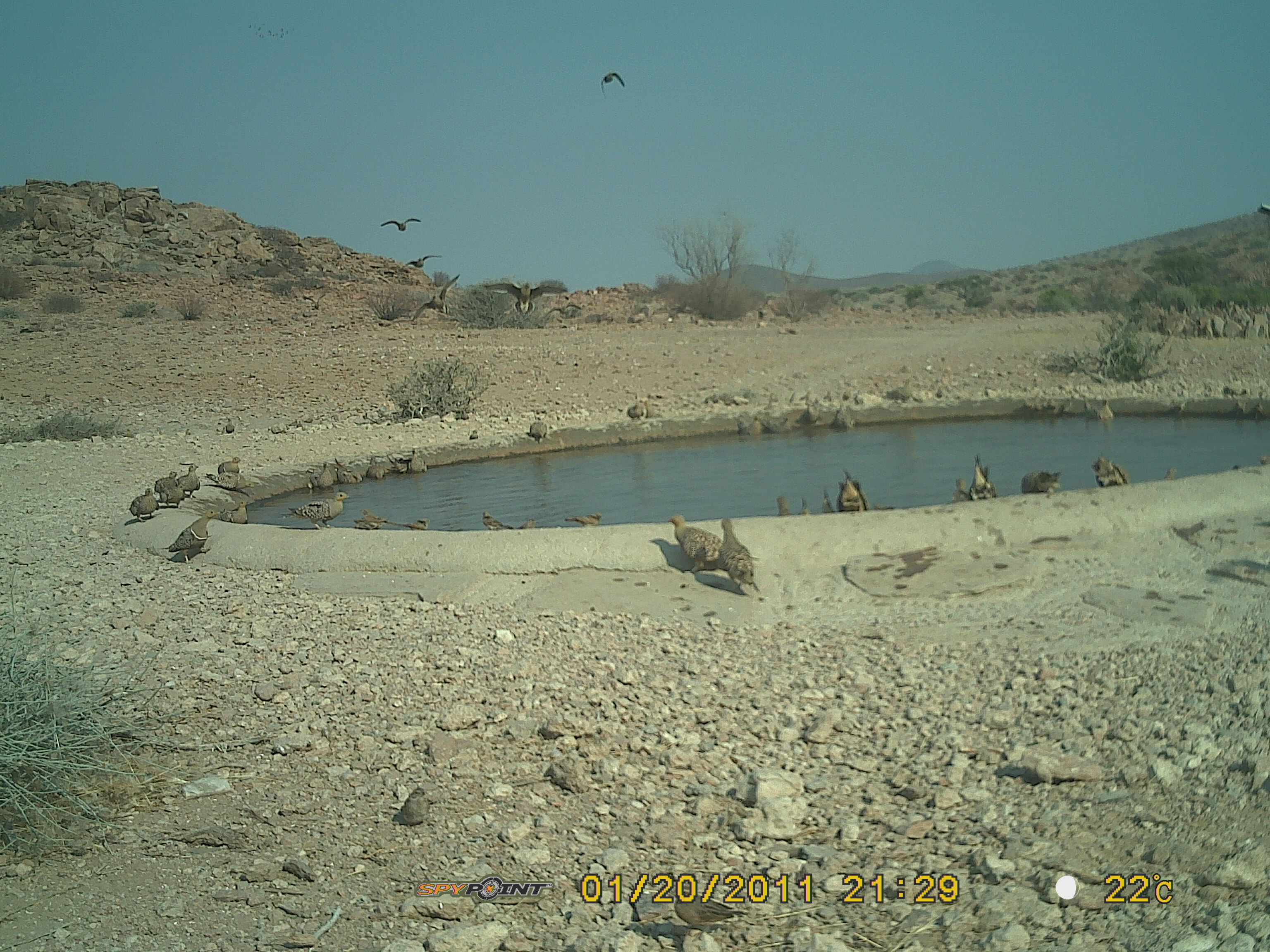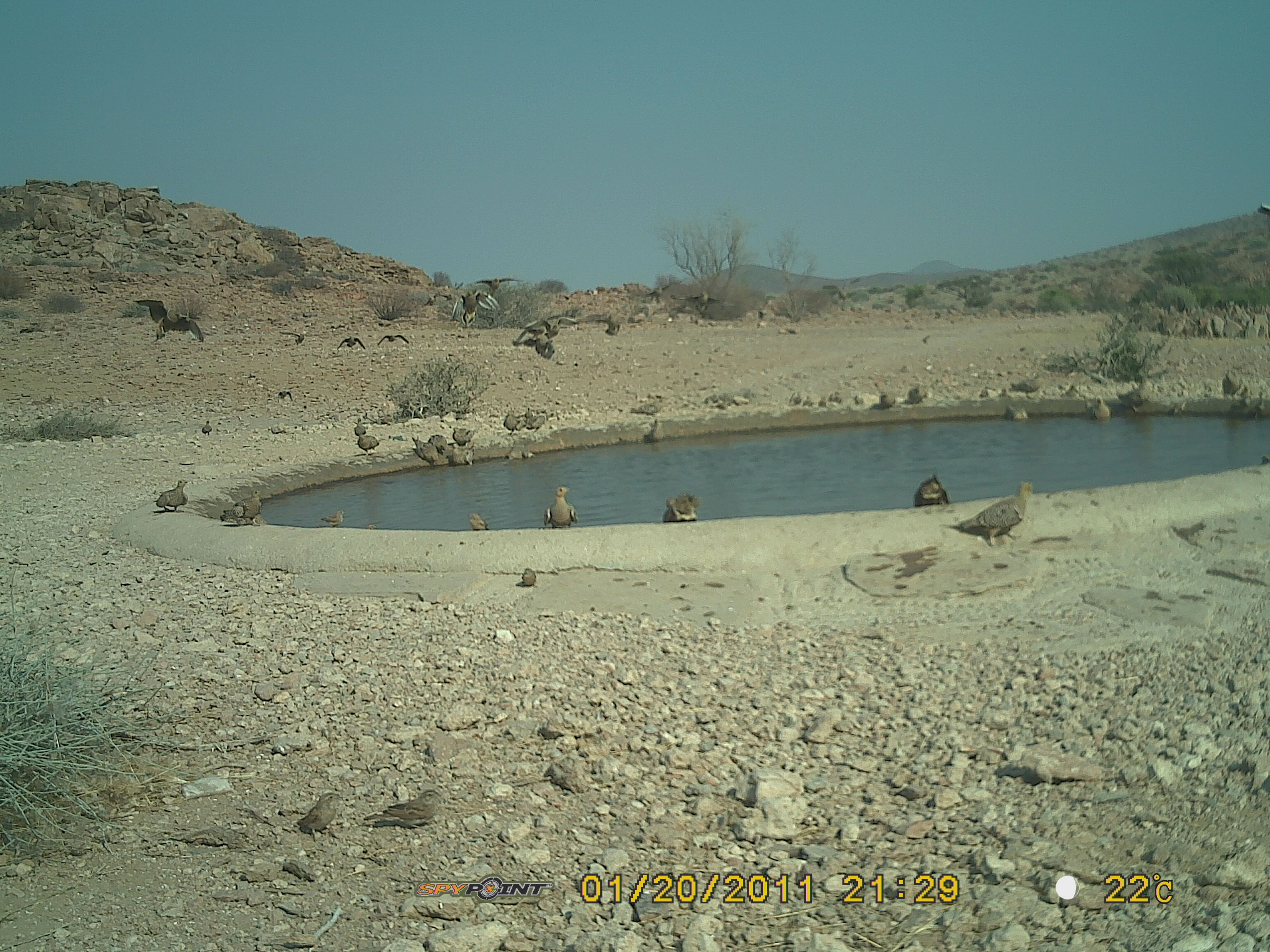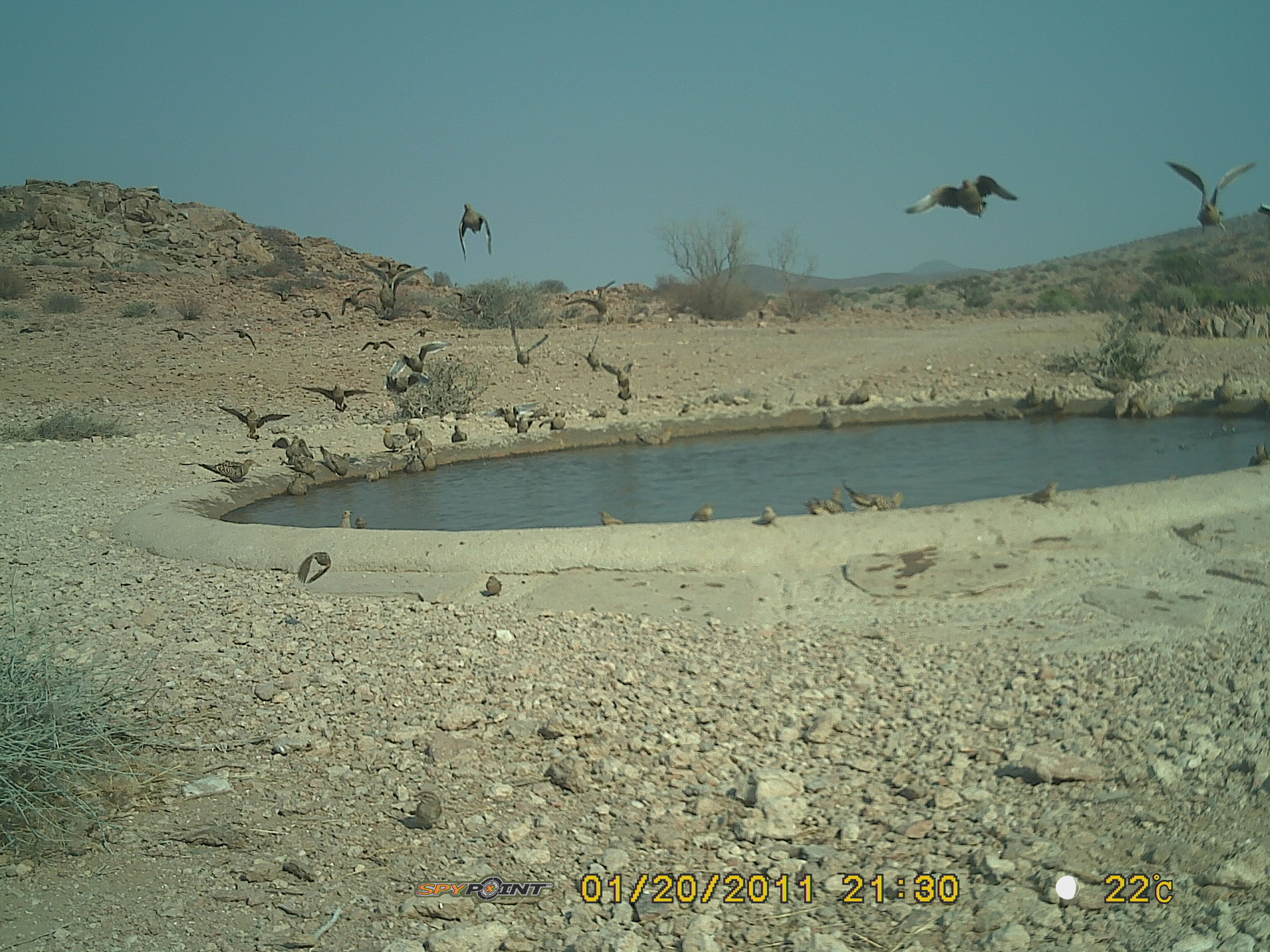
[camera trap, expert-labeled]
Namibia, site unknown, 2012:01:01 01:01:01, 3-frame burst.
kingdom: Animalia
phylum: Chordata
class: Aves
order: Pterocliformes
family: Pteroclidae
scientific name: Pteroclidae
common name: sandgrouse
Pteroclidae (sandgrouse).